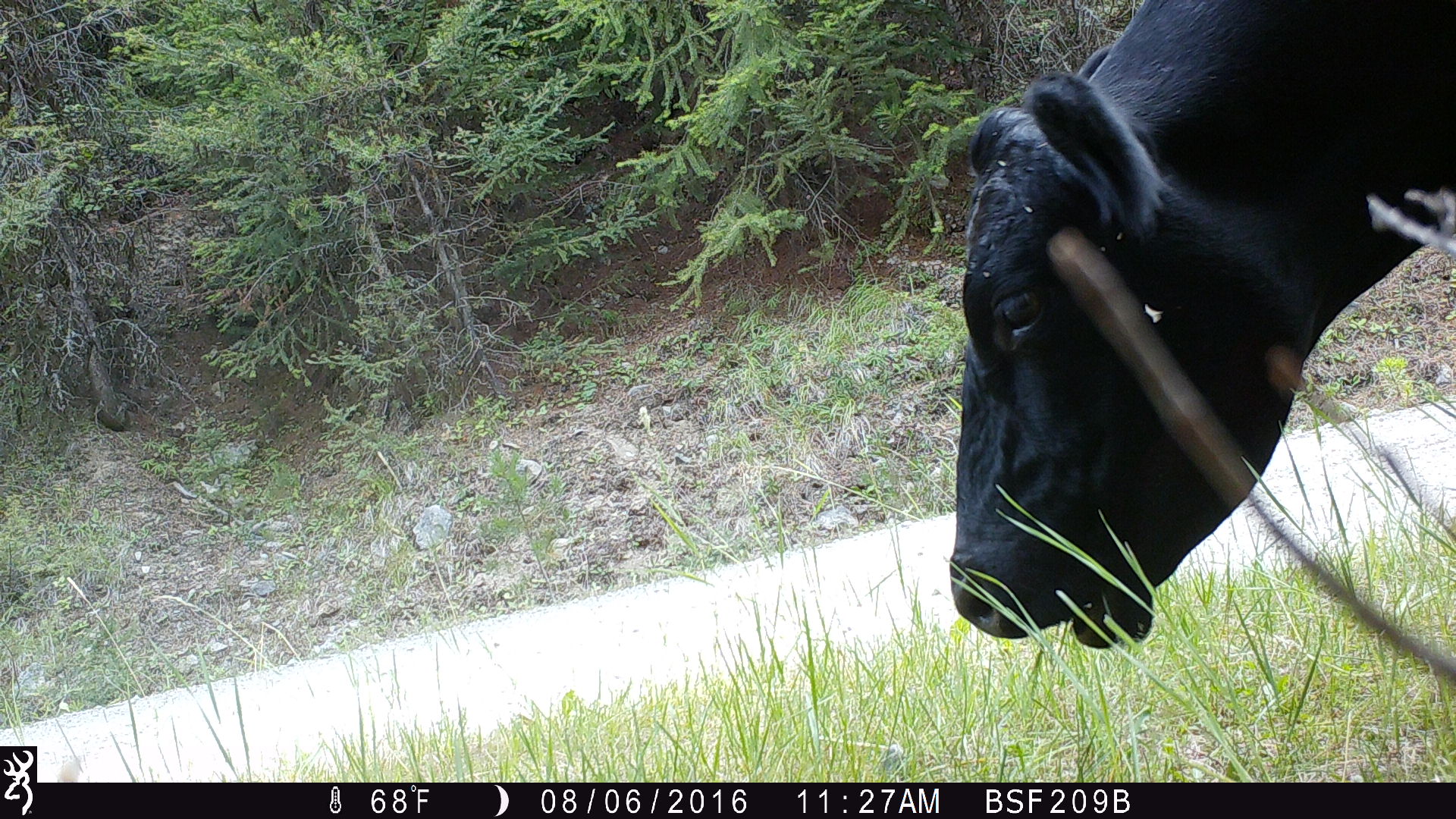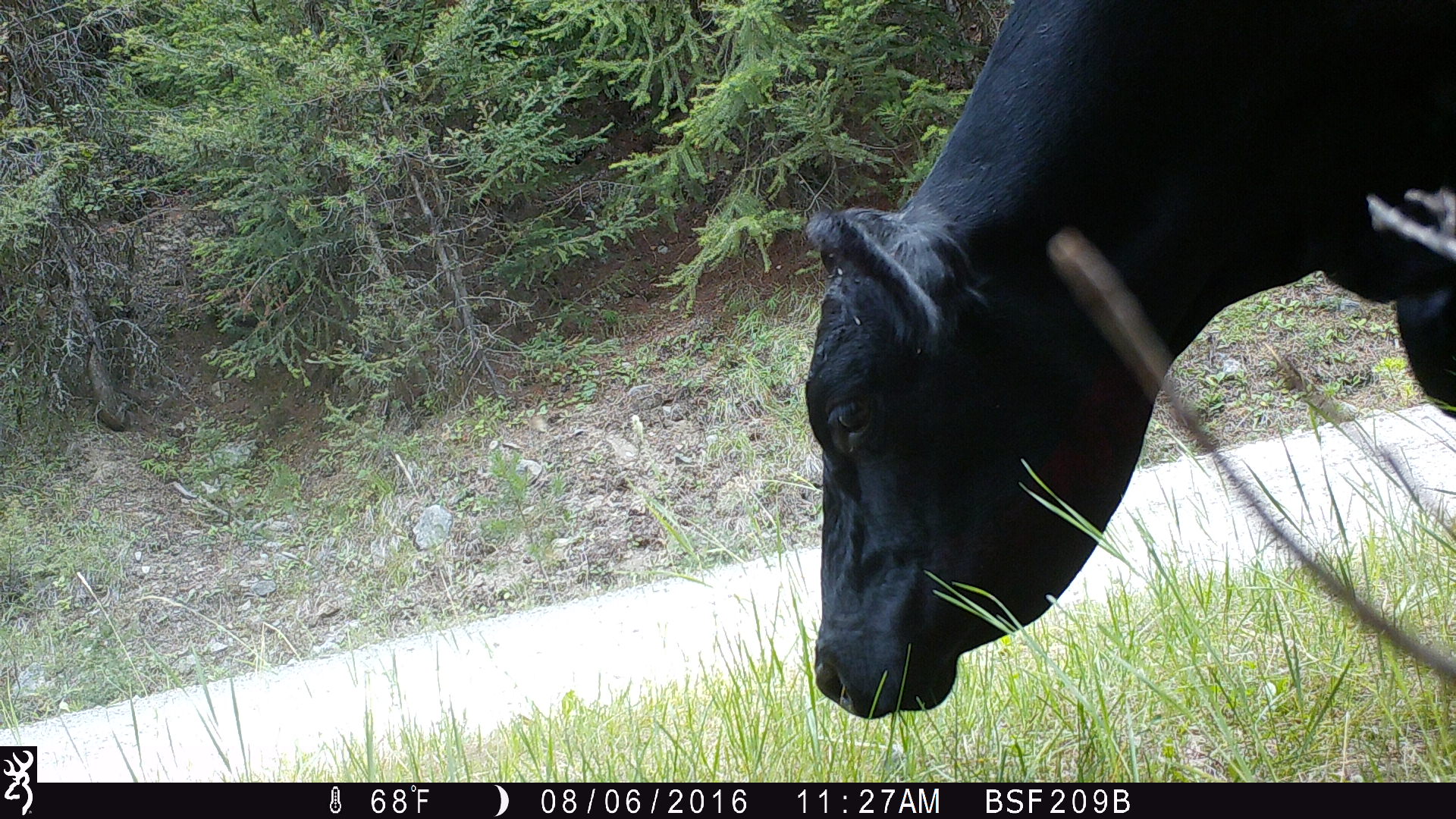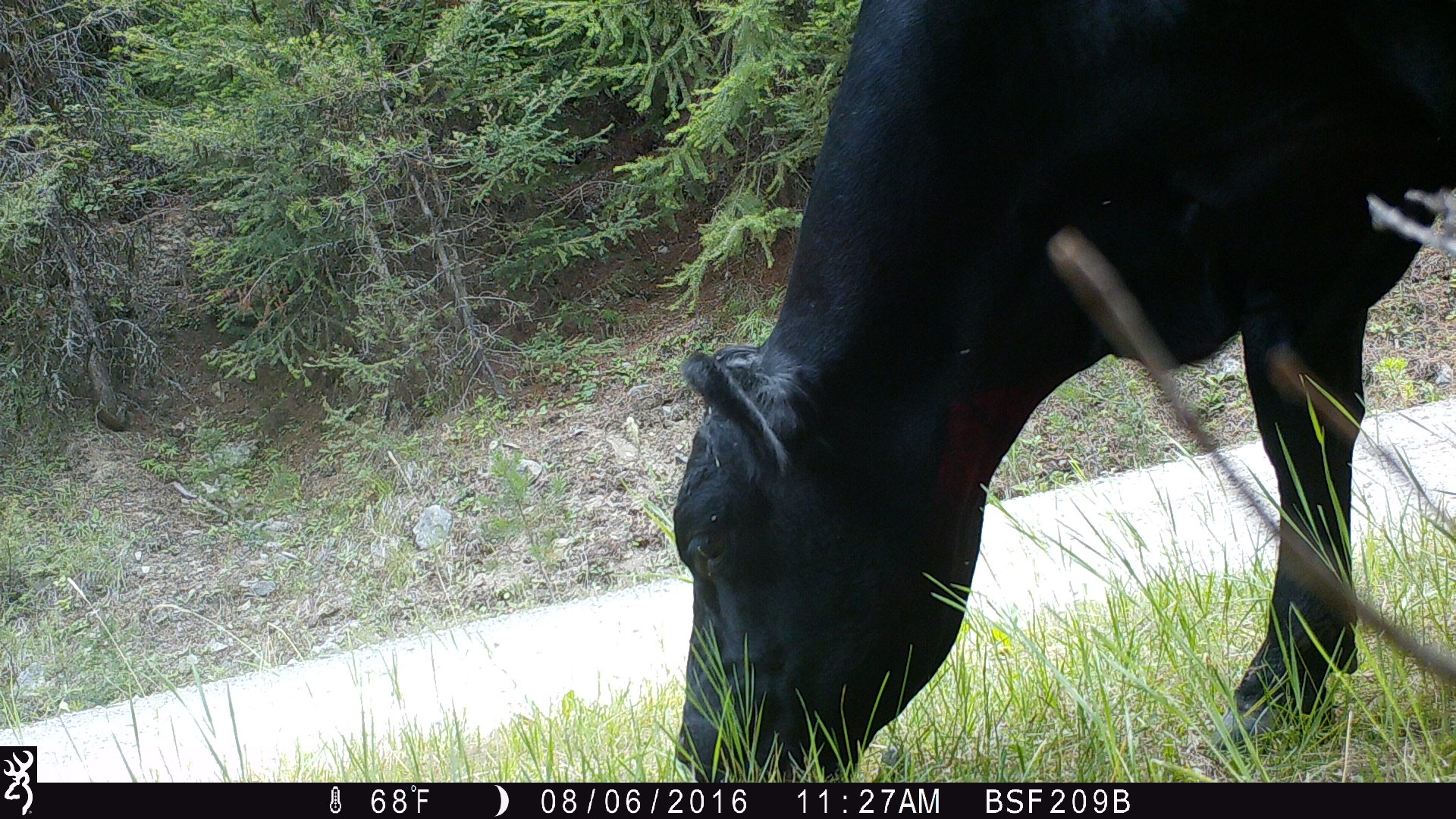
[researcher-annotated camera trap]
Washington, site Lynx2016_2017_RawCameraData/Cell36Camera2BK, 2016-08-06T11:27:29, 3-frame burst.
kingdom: Animalia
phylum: Chordata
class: Mammalia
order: Artiodactyla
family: Bovidae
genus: Bos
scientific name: Bos taurus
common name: domestic cattle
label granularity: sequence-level